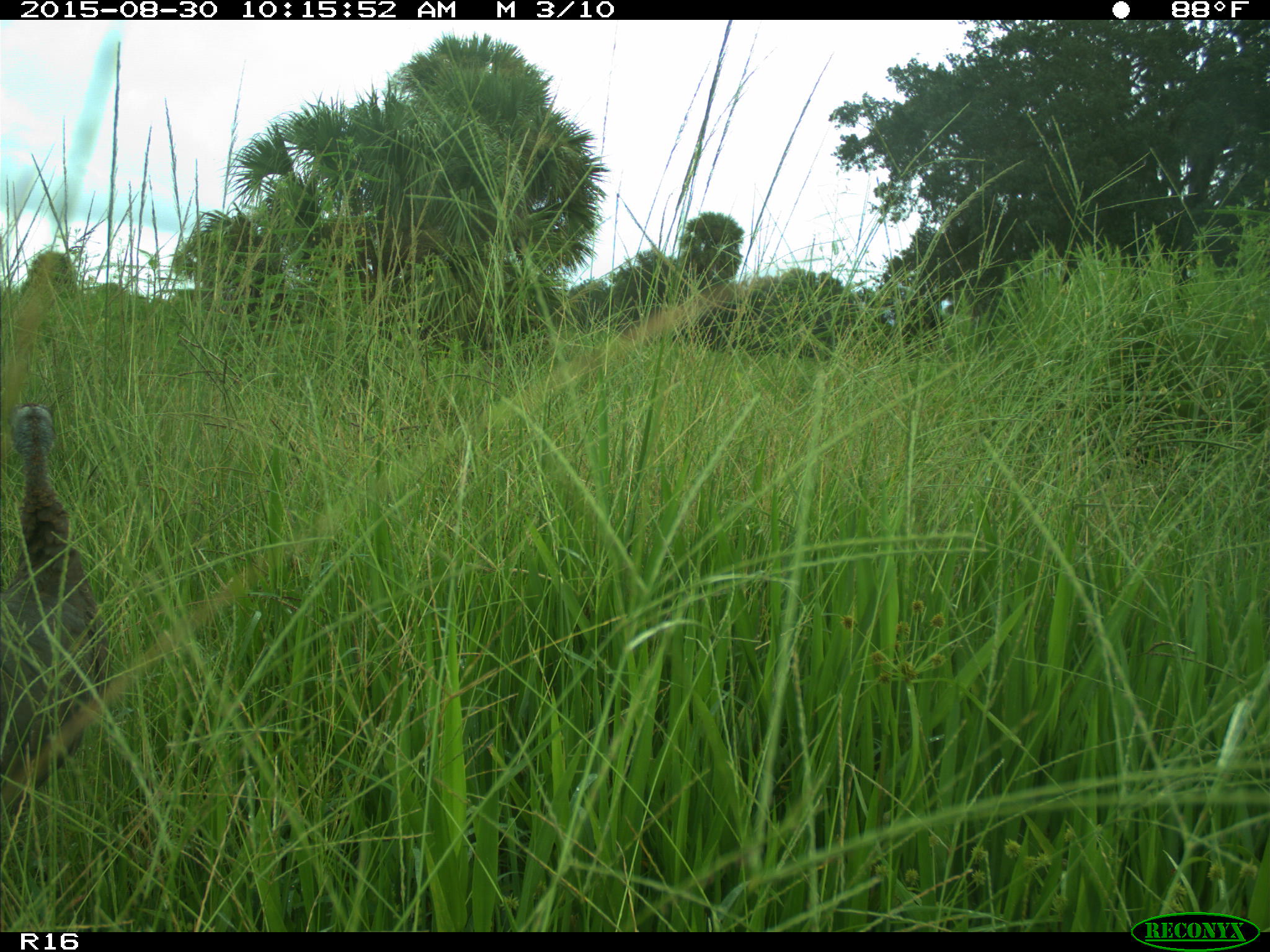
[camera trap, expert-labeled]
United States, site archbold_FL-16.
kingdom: Animalia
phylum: Chordata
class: Aves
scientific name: Aves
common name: birds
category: unidentified bird